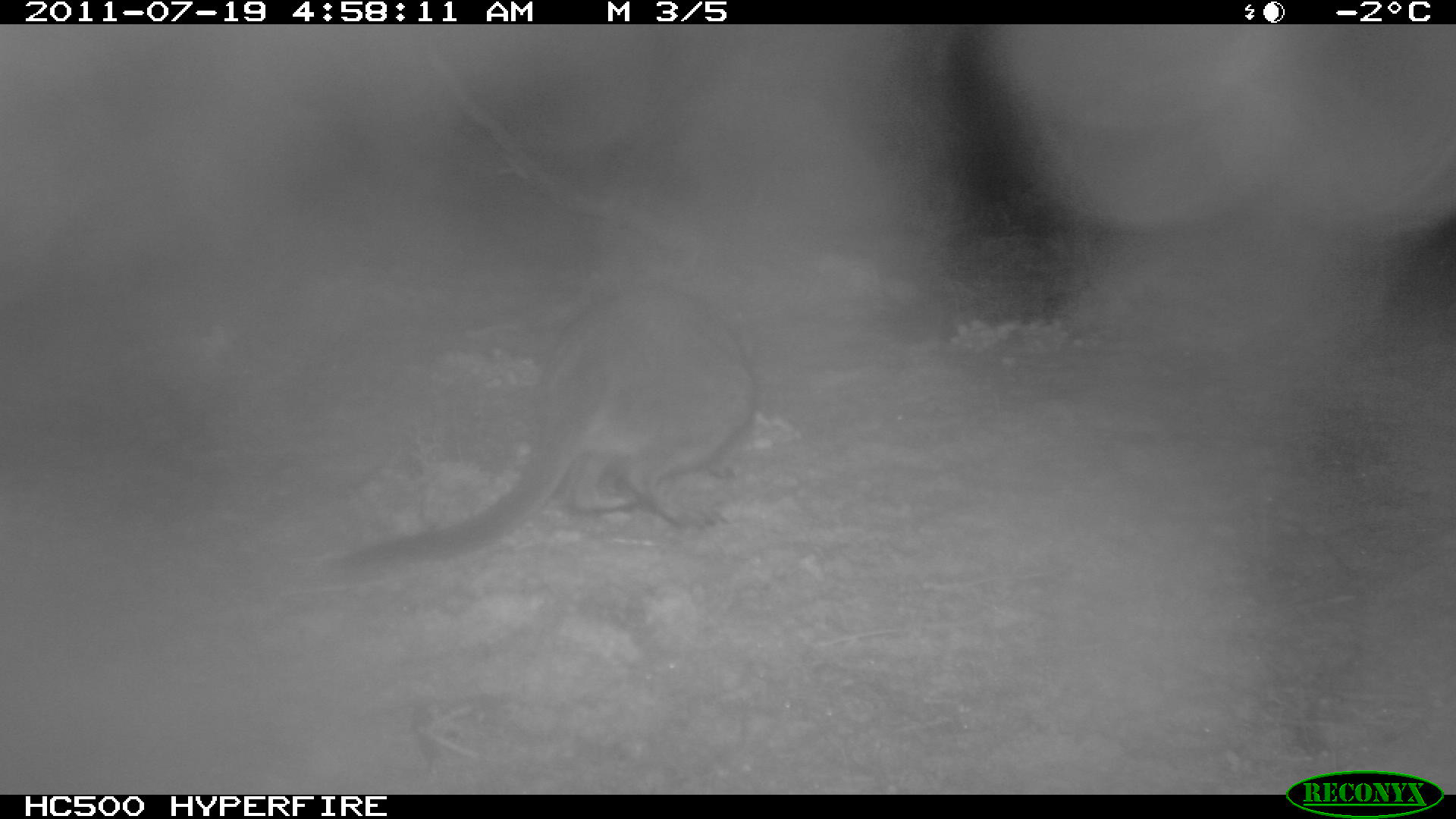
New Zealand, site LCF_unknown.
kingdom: Animalia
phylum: Chordata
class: Mammalia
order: Diprotodontia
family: Macropodidae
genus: Notamacropus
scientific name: Notamacropus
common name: wallaby